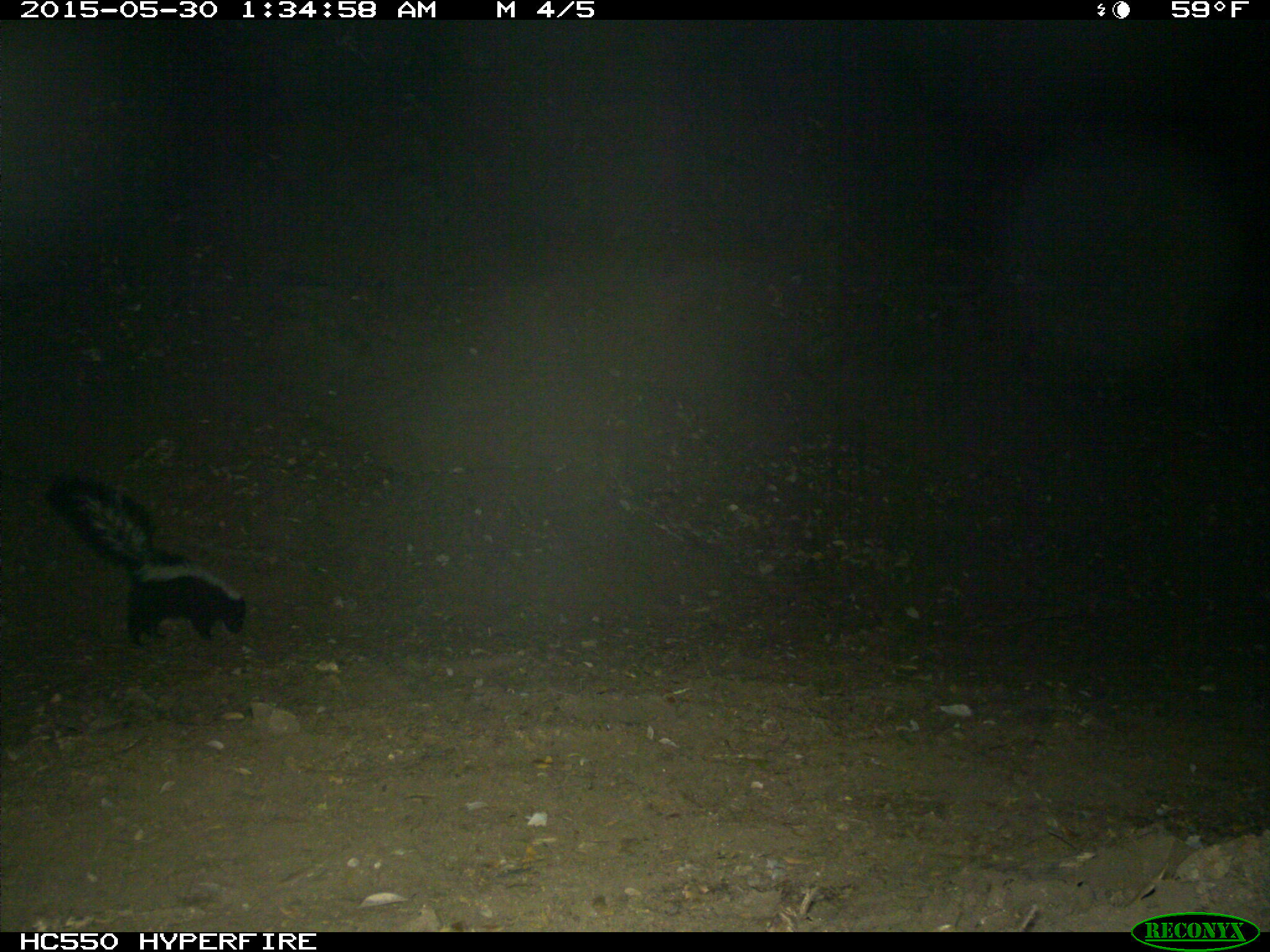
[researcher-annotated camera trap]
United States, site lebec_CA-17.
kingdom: Animalia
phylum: Chordata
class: Mammalia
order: Carnivora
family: Mephitidae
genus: Mephitis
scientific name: Mephitis mephitis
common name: striped skunk